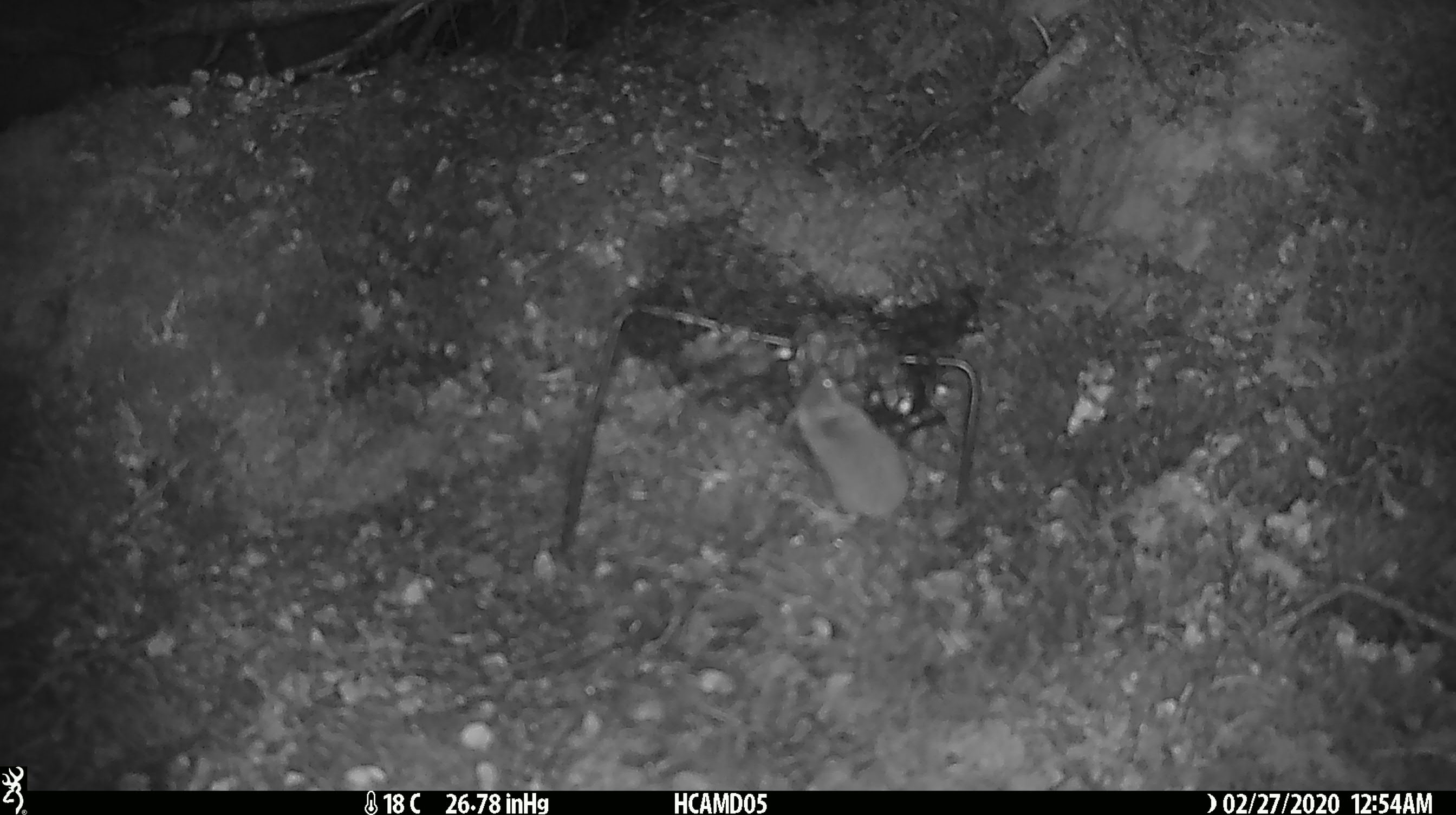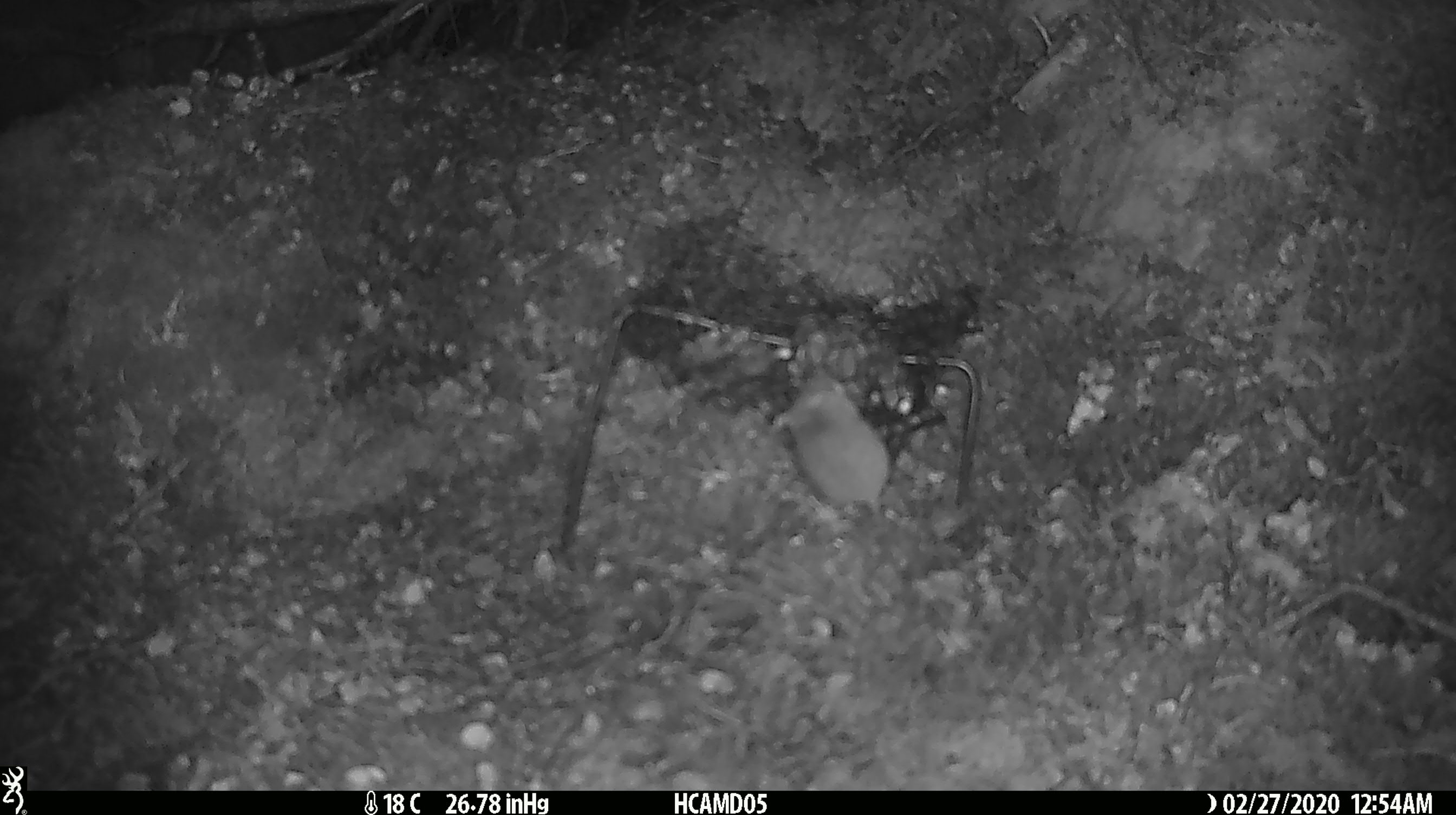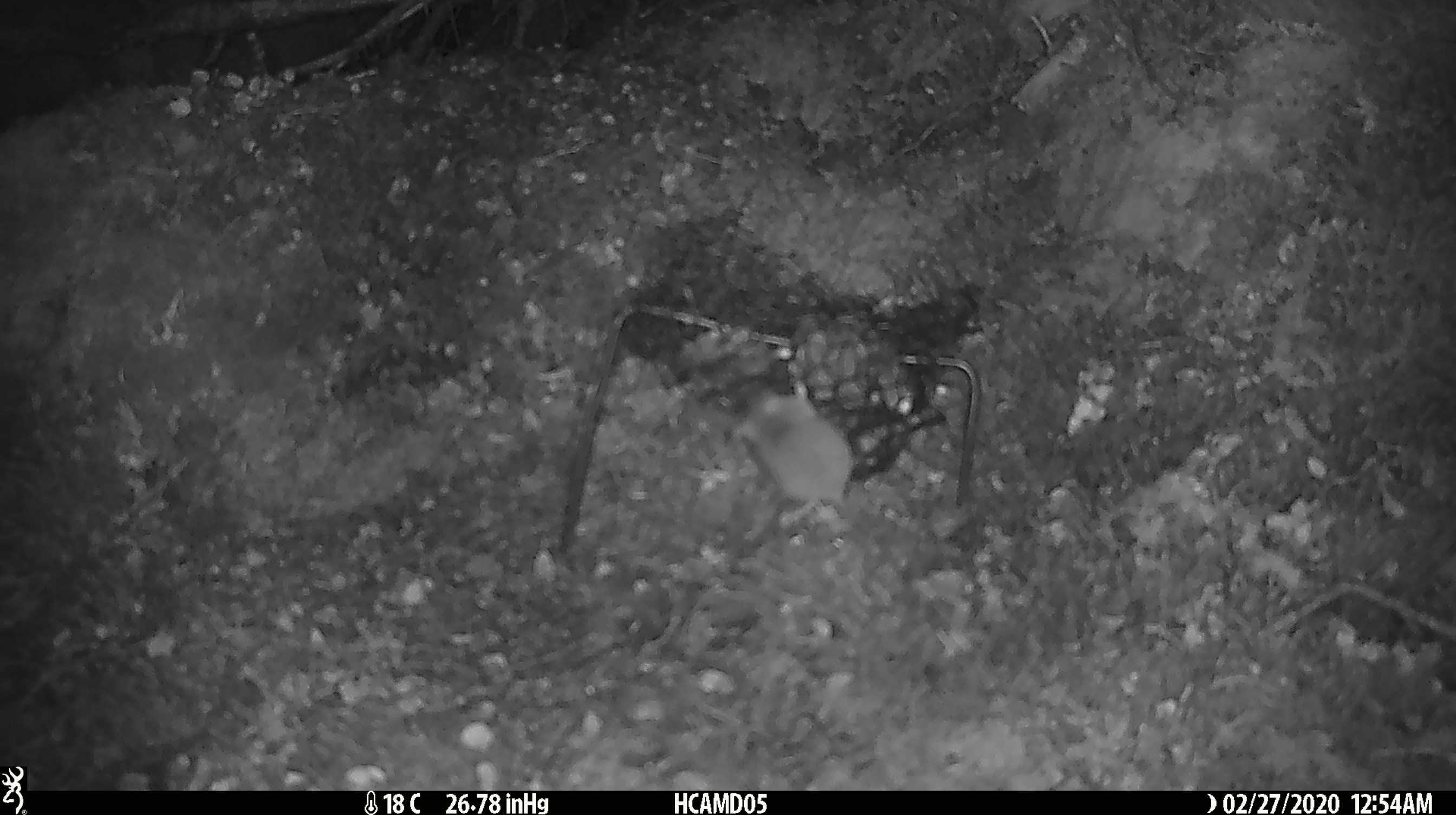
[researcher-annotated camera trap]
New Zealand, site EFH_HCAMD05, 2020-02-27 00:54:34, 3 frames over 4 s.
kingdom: Animalia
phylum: Chordata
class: Mammalia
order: Rodentia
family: Muridae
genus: Mus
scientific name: Mus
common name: mouse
Mouse (Mus).